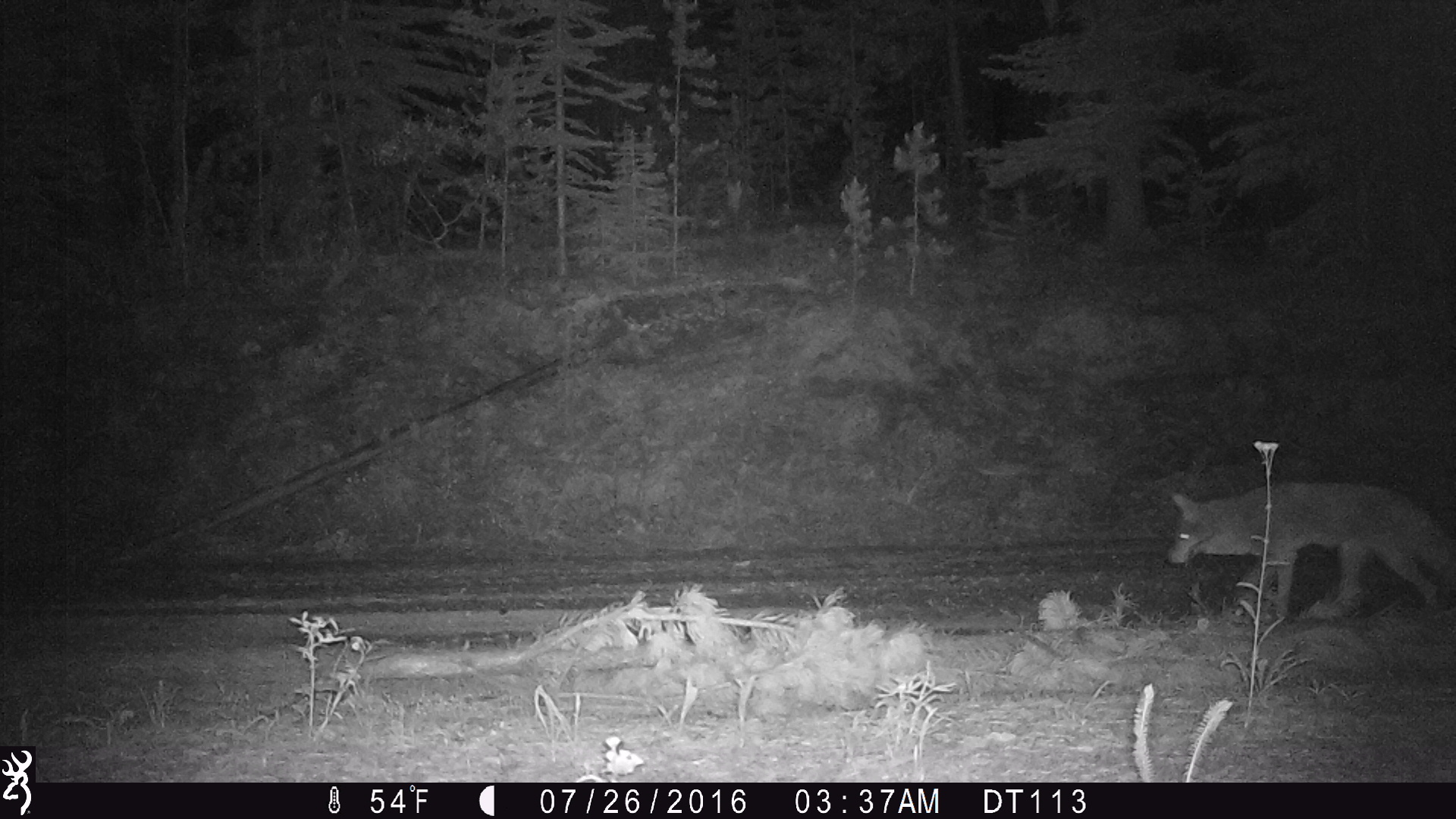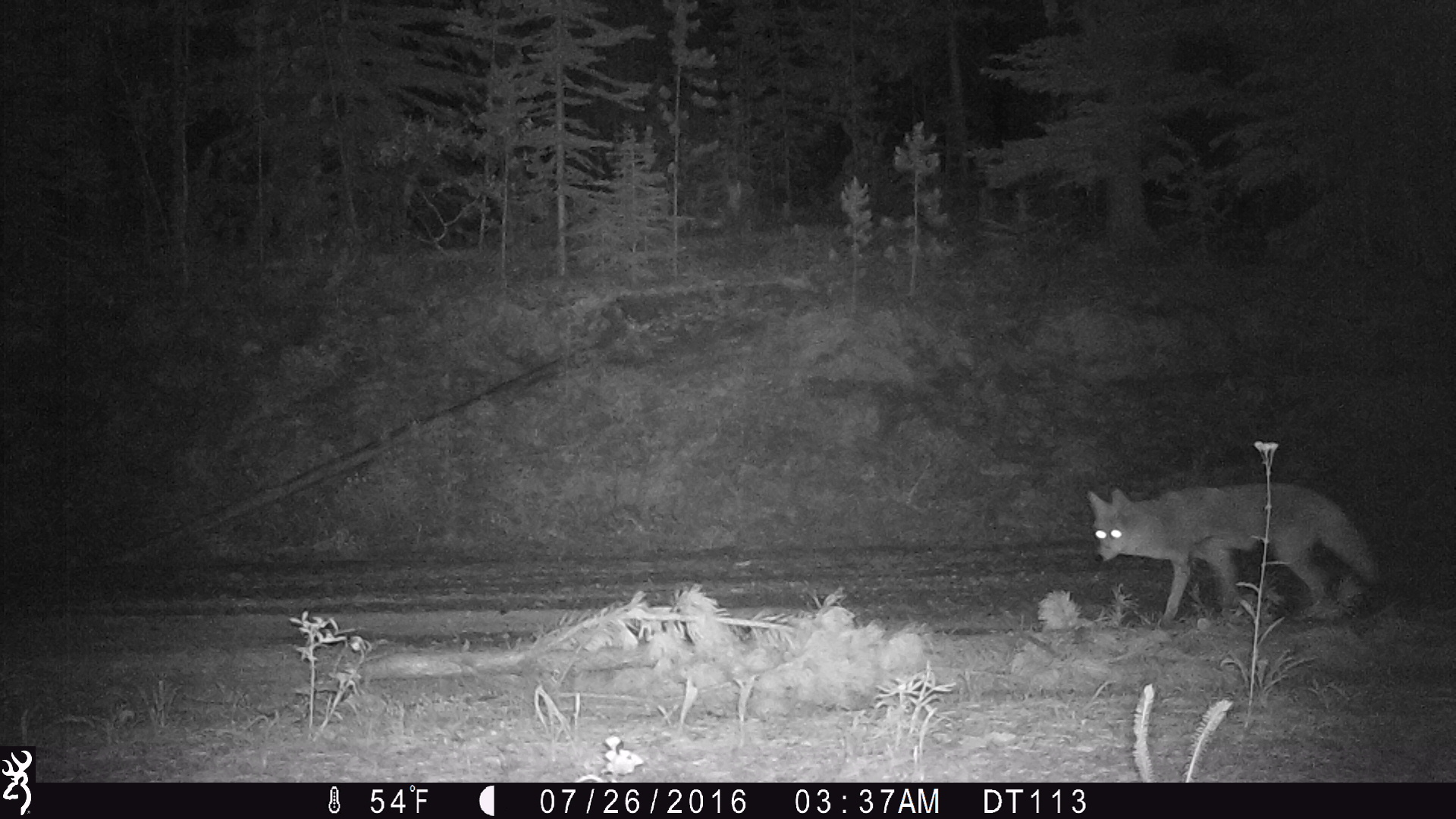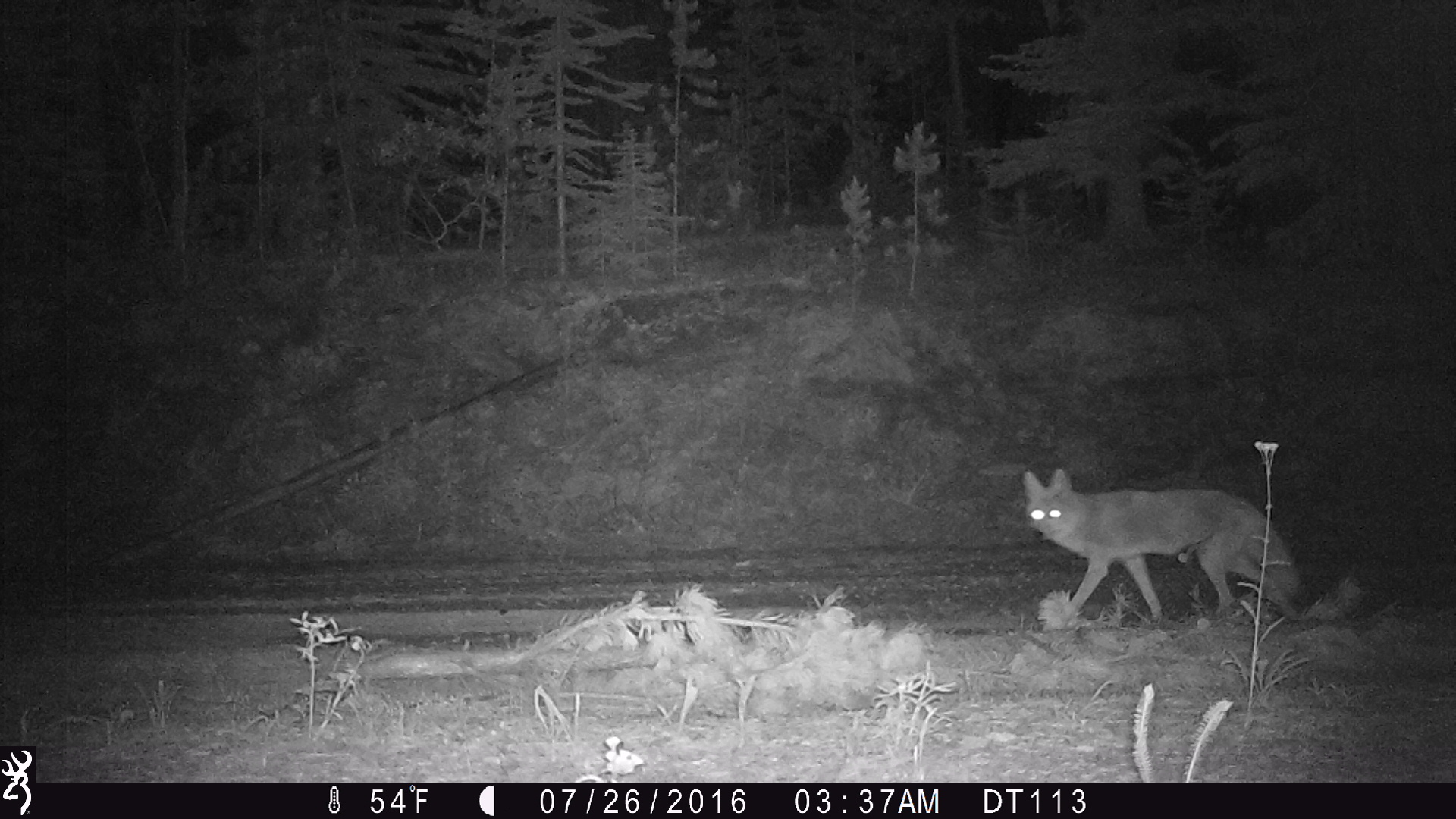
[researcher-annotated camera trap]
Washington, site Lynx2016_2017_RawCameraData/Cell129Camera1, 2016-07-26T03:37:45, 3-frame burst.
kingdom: Animalia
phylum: Chordata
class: Mammalia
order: Carnivora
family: Canidae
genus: Canis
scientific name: Canis latrans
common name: coyote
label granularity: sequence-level